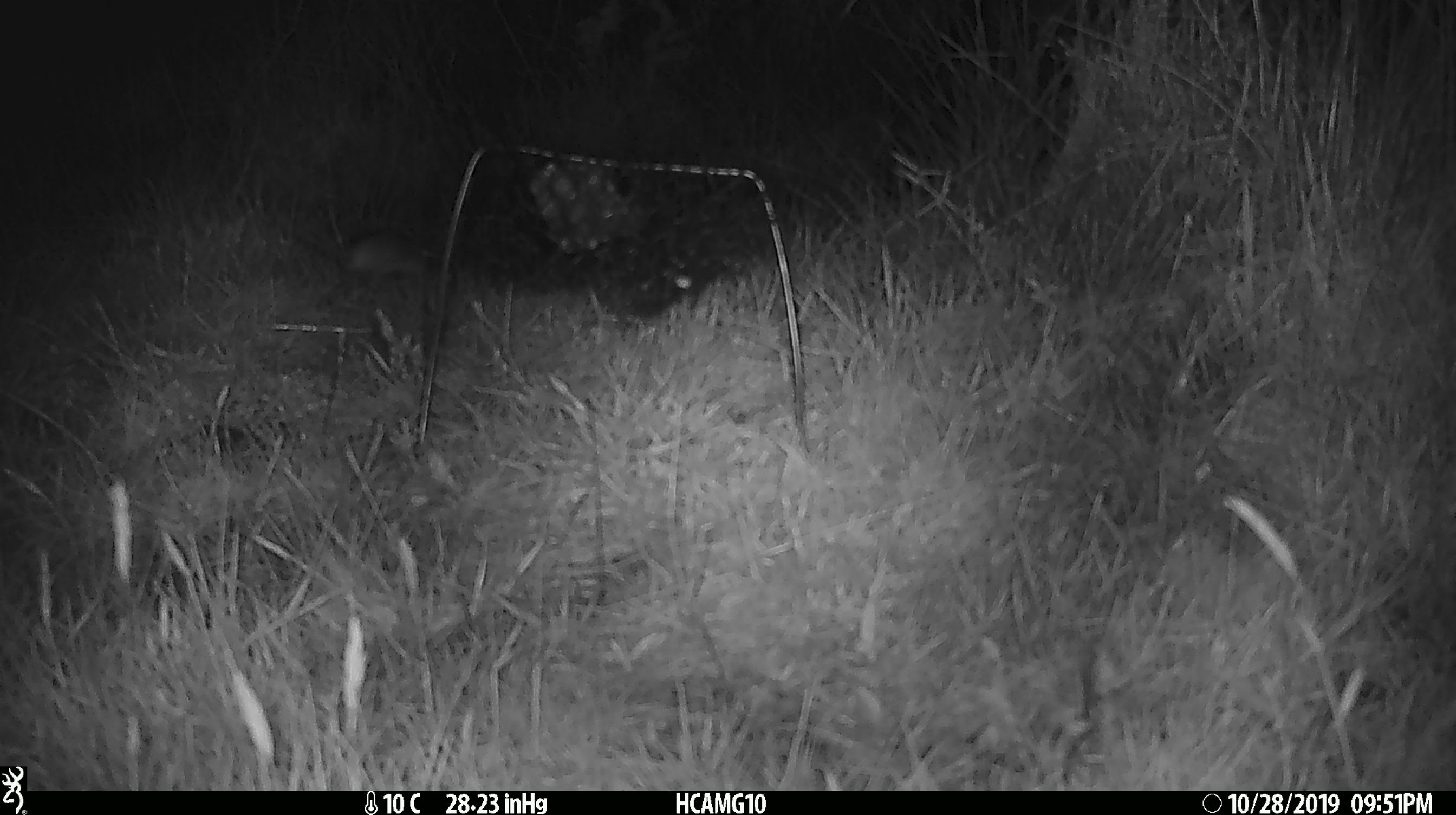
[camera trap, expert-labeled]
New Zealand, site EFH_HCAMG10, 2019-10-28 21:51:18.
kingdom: Animalia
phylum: Chordata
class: Mammalia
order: Rodentia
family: Muridae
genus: Mus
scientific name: Mus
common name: mouse